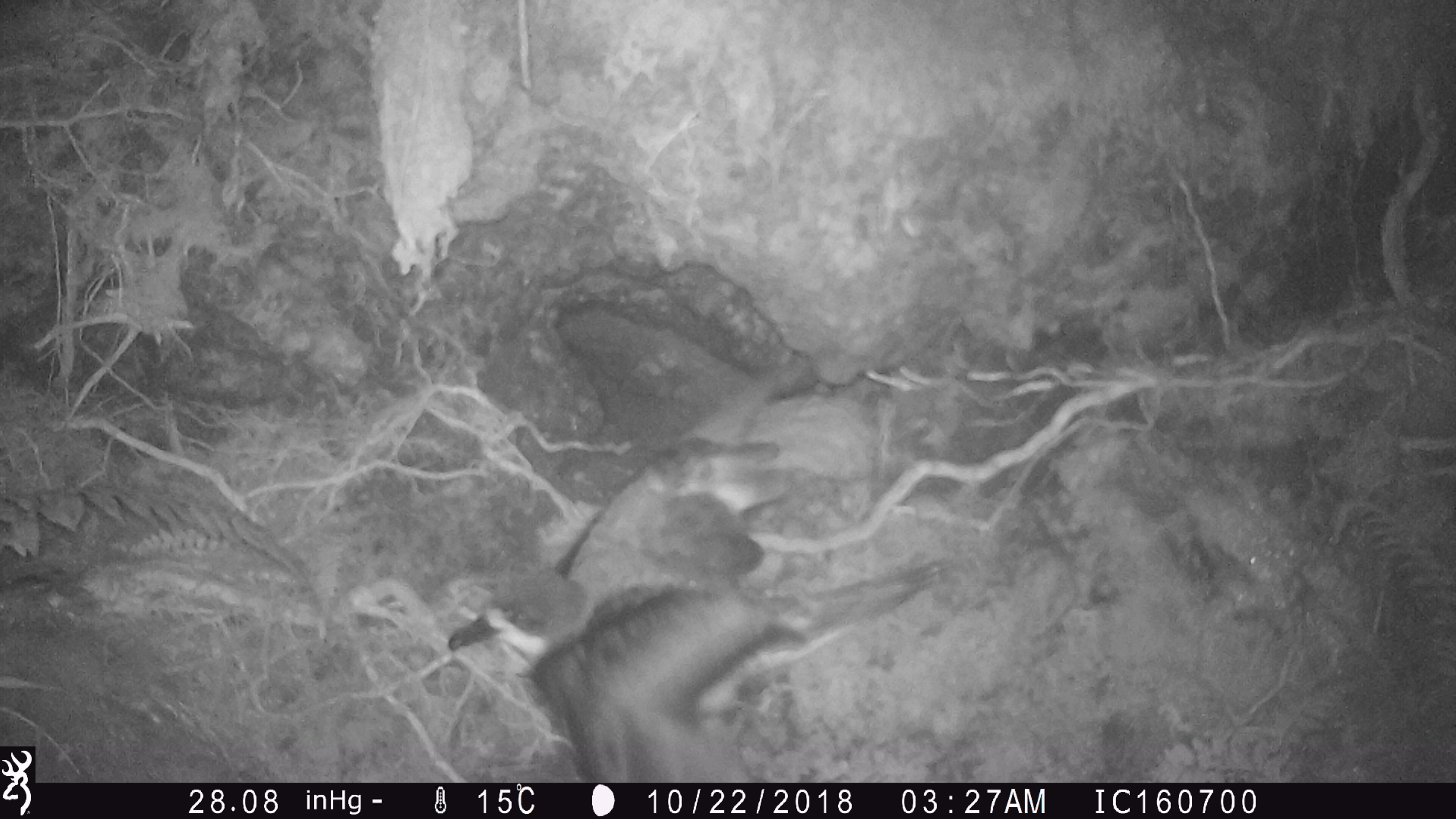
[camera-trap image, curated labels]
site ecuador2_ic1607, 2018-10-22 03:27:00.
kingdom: Animalia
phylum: Chordata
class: Aves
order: Procellariiformes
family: Procellariidae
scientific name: Procellariidae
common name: petrel chick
Petrel chick (Procellariidae).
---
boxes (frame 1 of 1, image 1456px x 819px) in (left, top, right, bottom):
petrel chick: (441, 419, 968, 783)